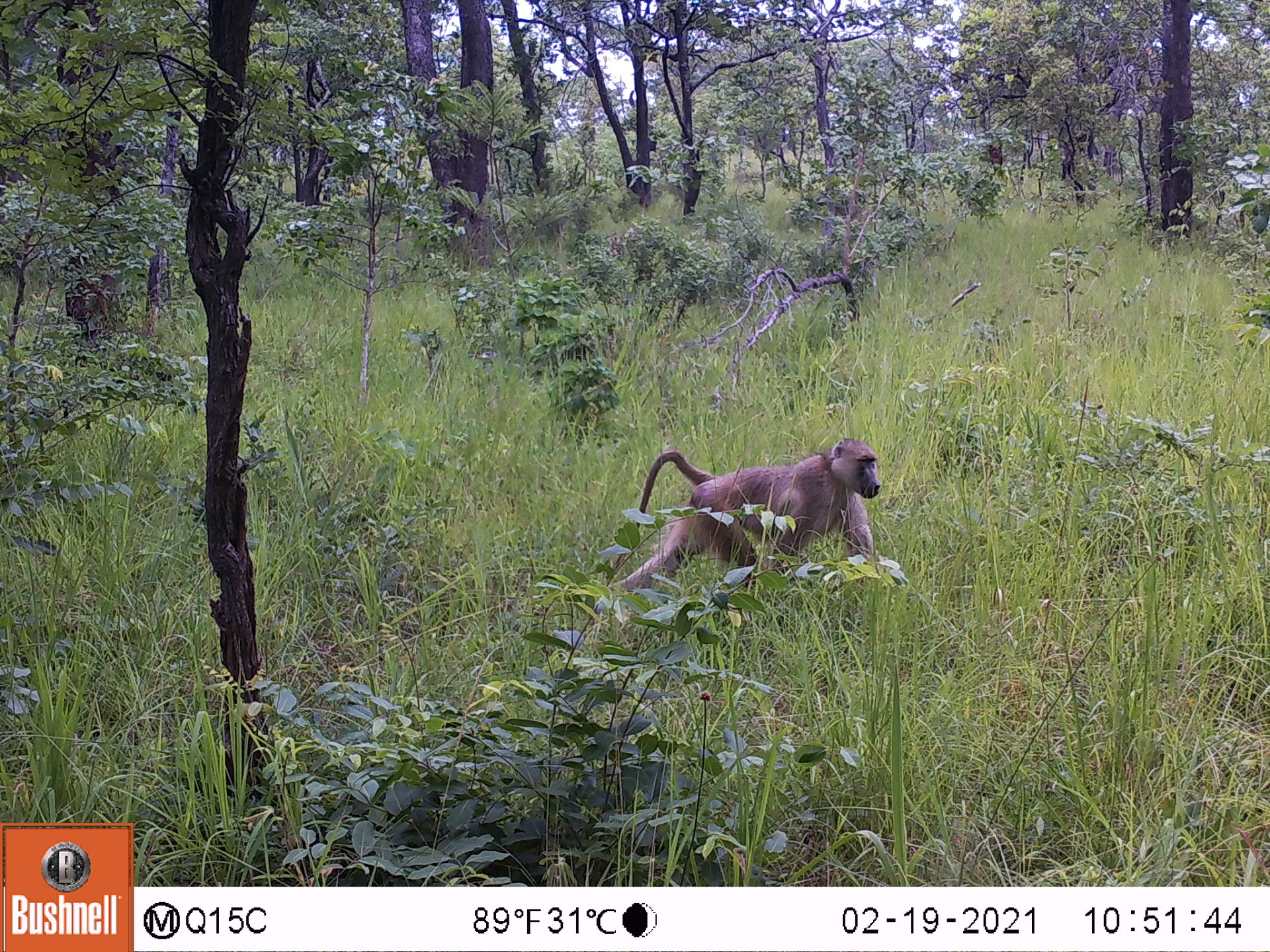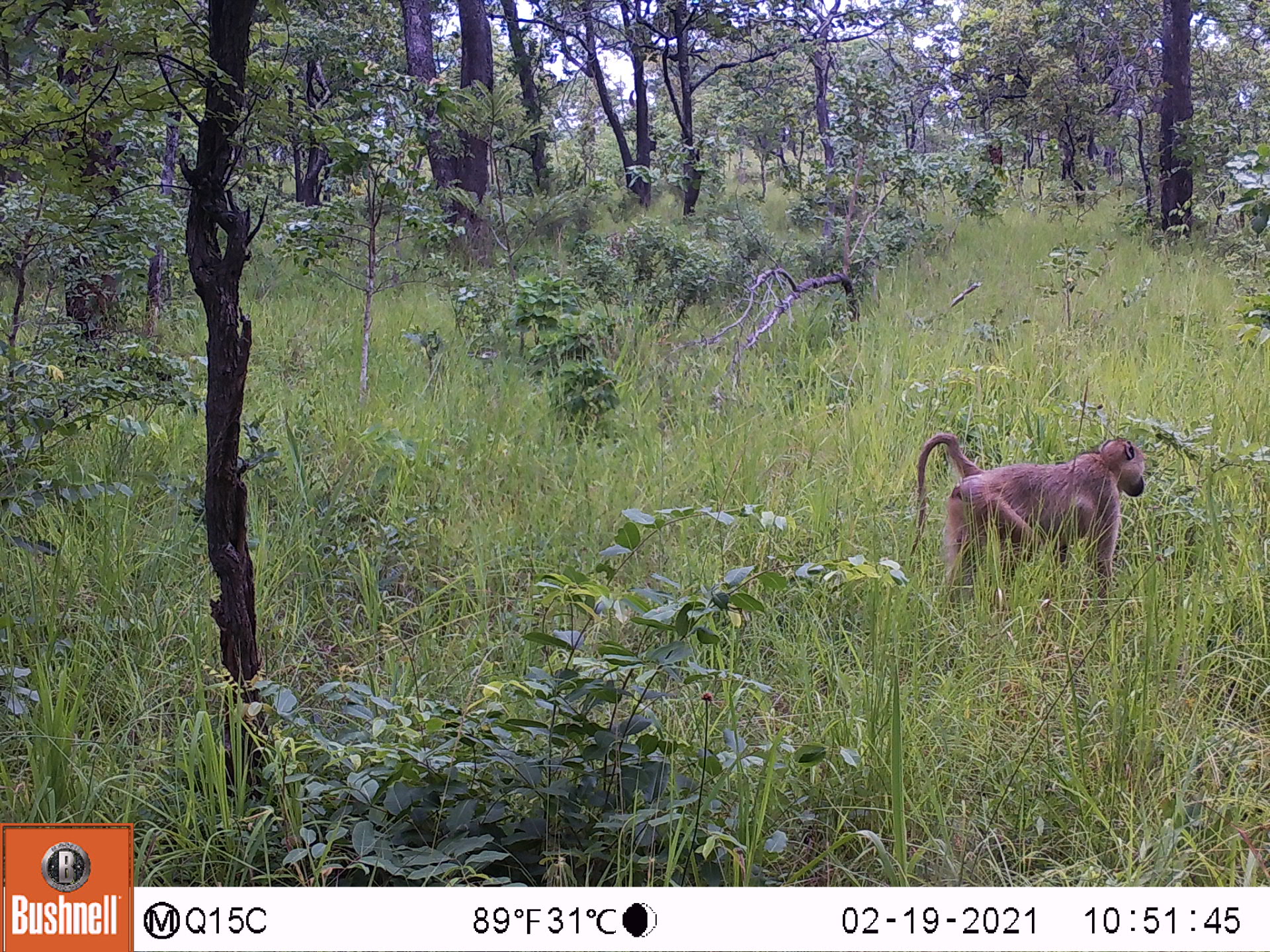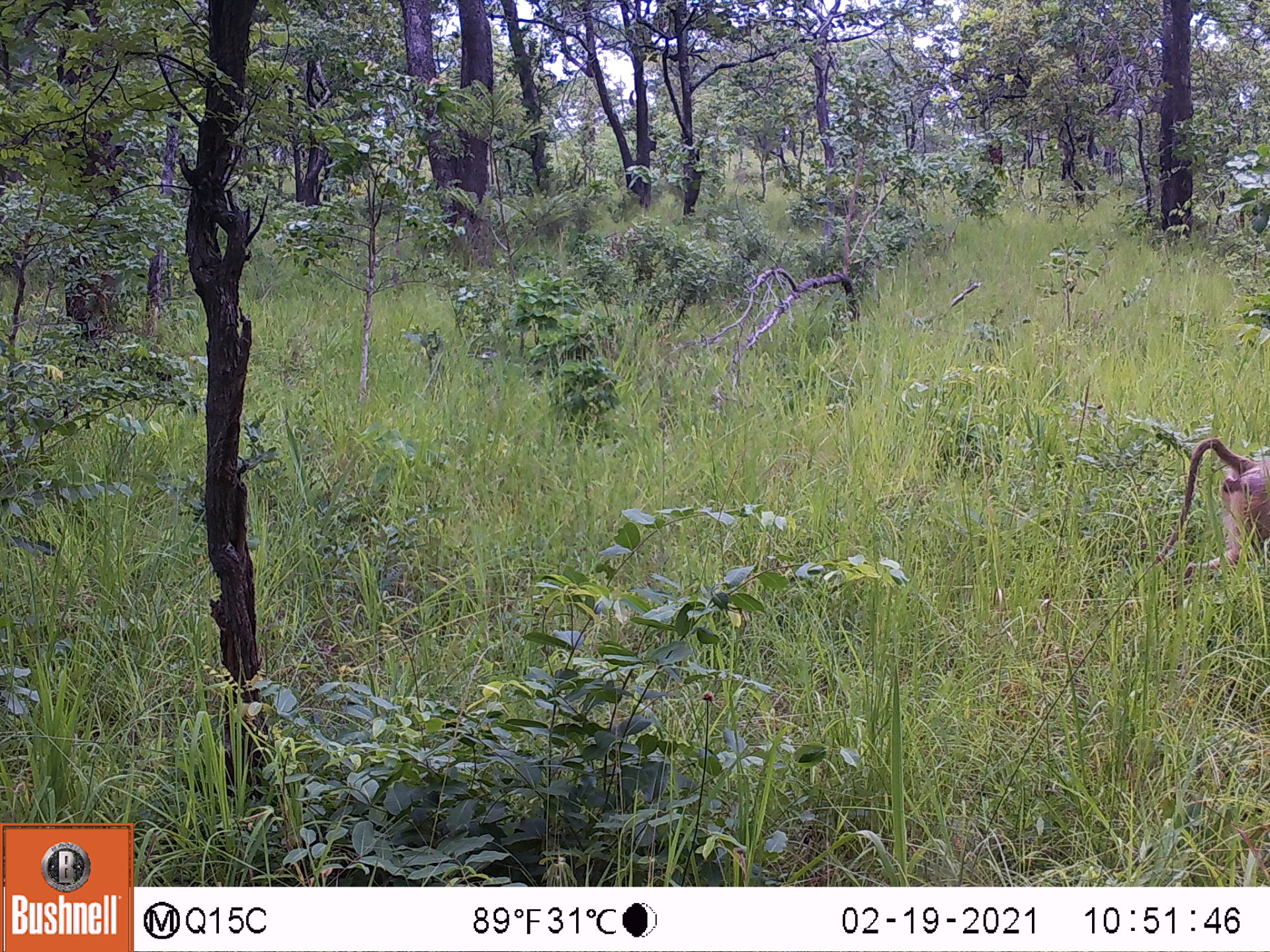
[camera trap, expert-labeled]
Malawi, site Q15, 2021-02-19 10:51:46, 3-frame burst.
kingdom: Animalia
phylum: Chordata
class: Mammalia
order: Primates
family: Cercopithecidae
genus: Papio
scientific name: Papio cynocephalus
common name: yellow baboon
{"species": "yellow baboon (Papio cynocephalus)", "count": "1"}